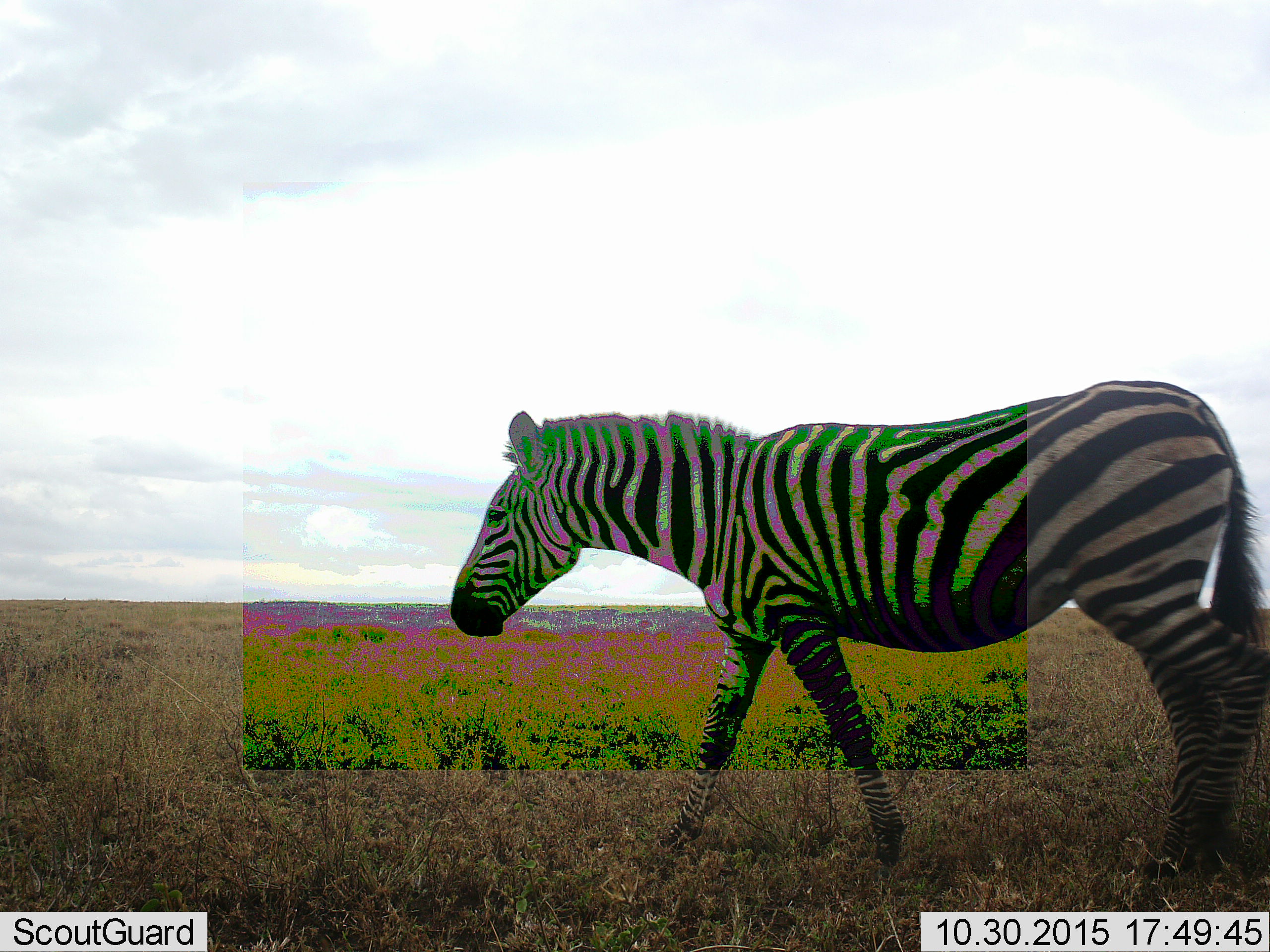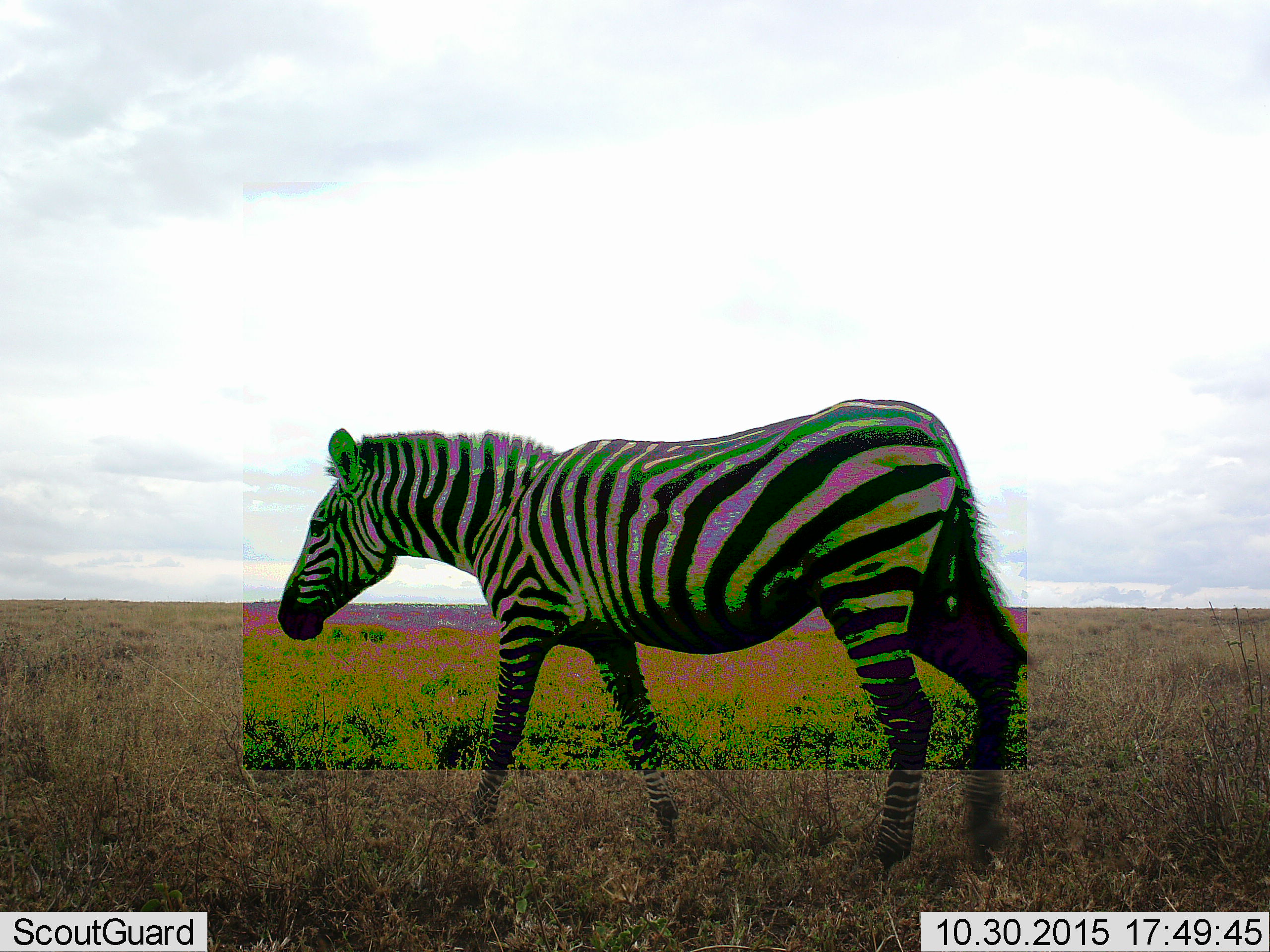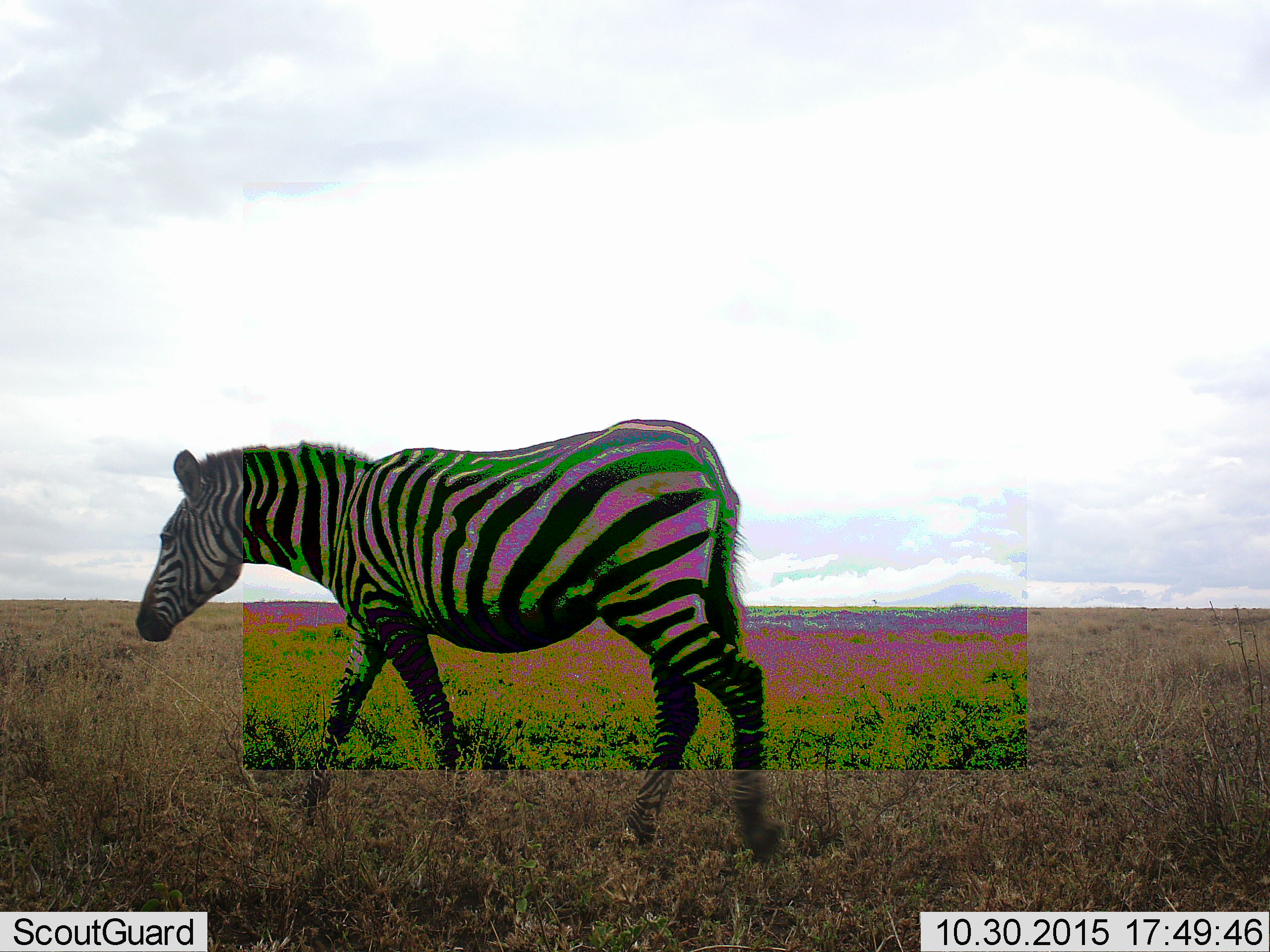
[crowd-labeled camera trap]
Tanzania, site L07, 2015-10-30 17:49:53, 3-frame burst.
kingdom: Animalia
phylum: Chordata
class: Mammalia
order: Perissodactyla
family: Equidae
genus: Equus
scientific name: Equus quagga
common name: plains zebra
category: zebra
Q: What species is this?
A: Zebra (plains zebra) (Equus quagga).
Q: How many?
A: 1.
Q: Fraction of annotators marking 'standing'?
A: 10%.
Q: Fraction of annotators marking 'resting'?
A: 10%.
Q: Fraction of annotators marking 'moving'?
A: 90%.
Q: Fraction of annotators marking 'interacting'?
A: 0%.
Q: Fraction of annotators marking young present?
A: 0%.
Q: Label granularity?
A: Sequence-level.